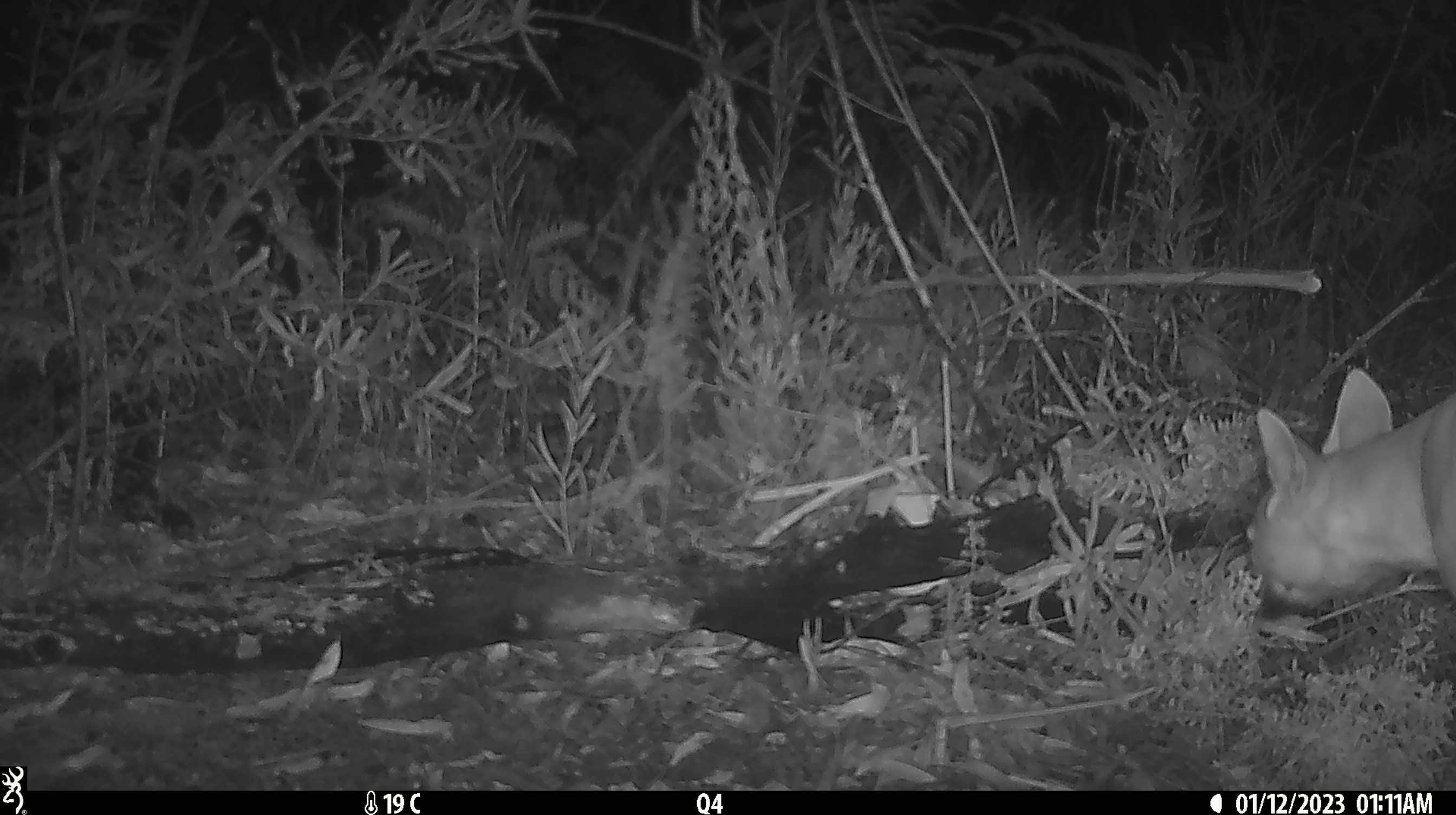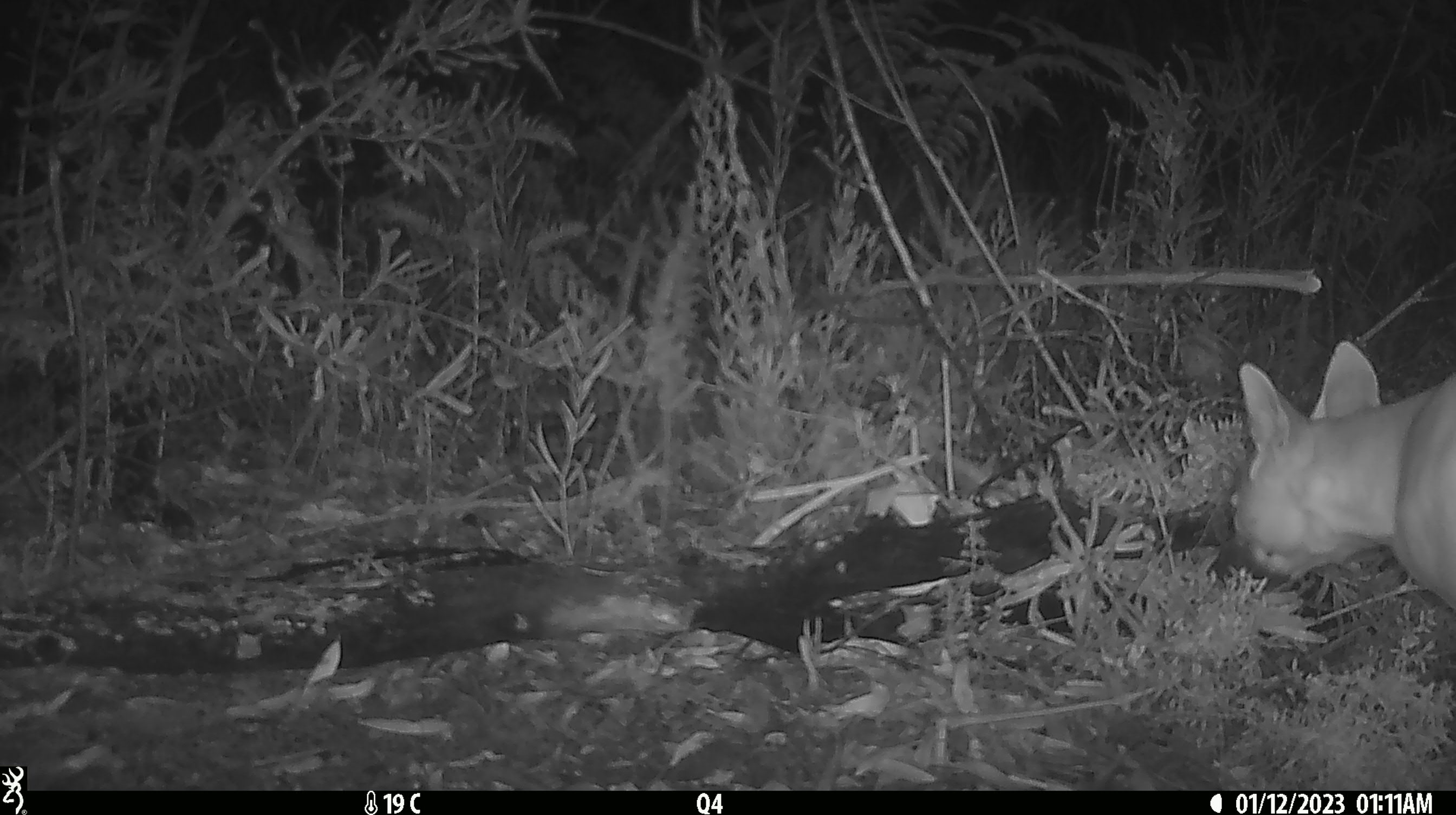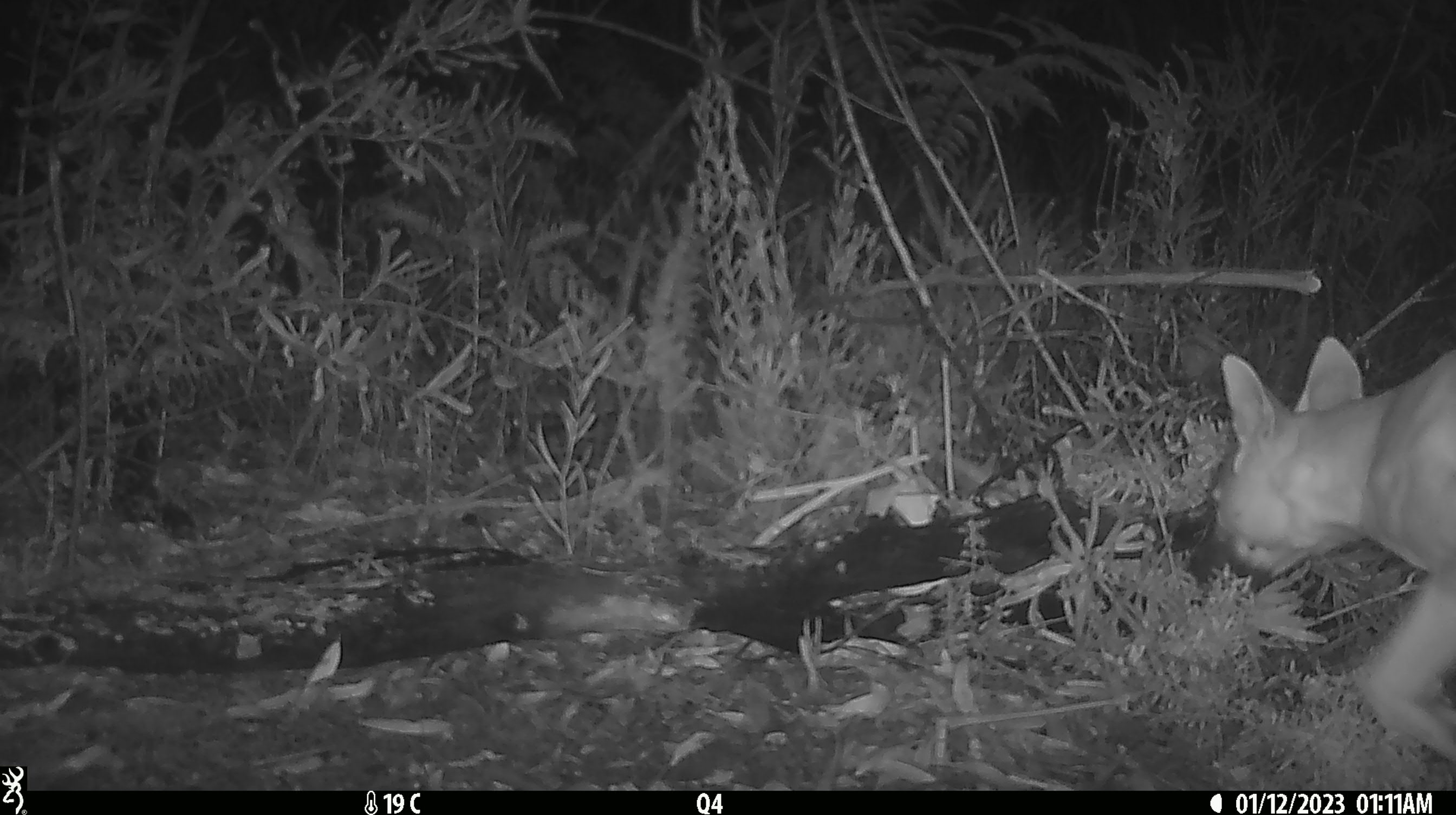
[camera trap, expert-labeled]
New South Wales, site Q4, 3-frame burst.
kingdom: Animalia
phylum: Chordata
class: Mammalia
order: Carnivora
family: Canidae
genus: Canis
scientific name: Canis familiaris dingo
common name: dingo